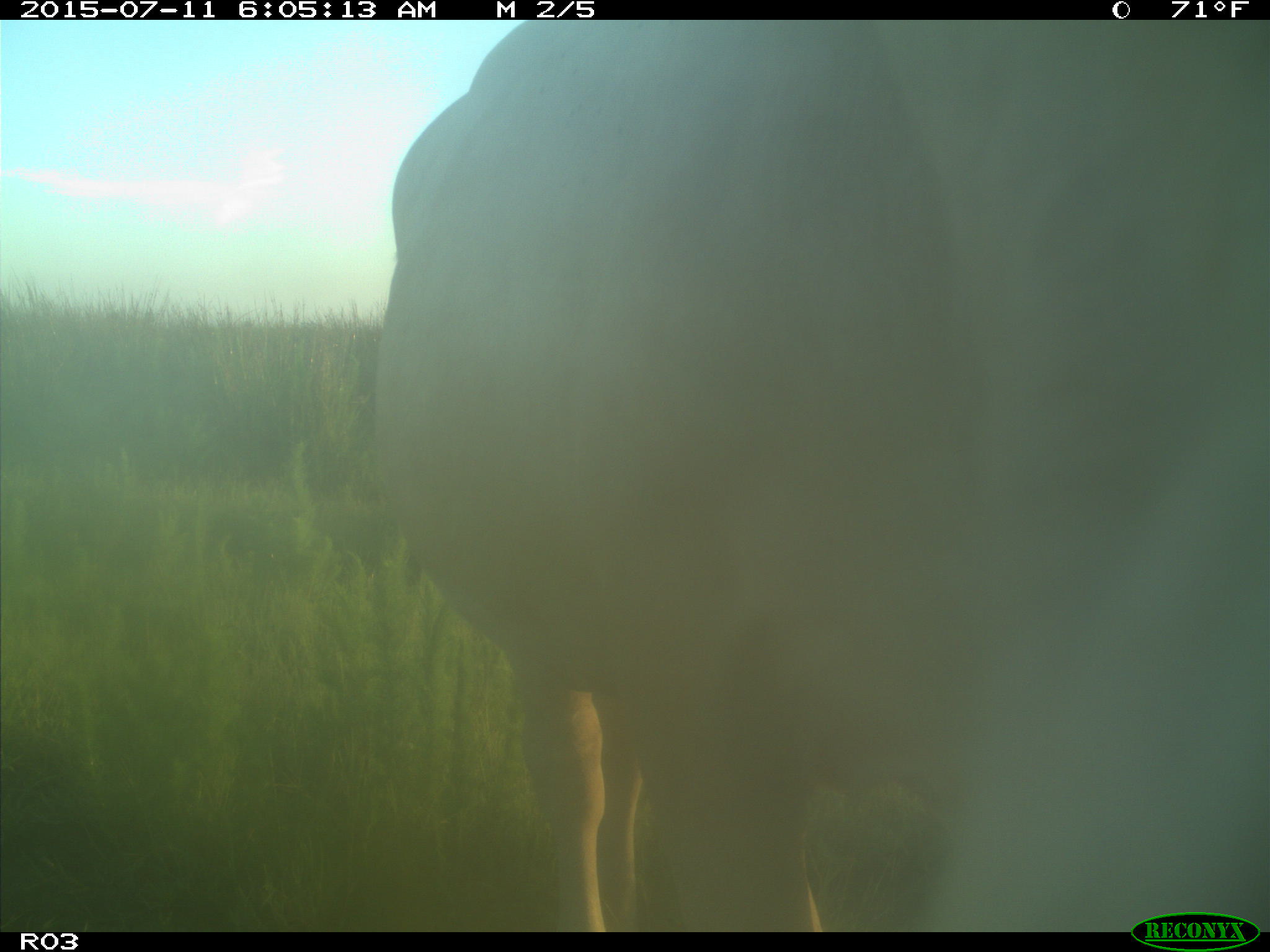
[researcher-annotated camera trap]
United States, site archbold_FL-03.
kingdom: Animalia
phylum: Chordata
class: Mammalia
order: Artiodactyla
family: Bovidae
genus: Bos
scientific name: Bos taurus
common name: domestic cow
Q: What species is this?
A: Bos taurus (domestic cow).